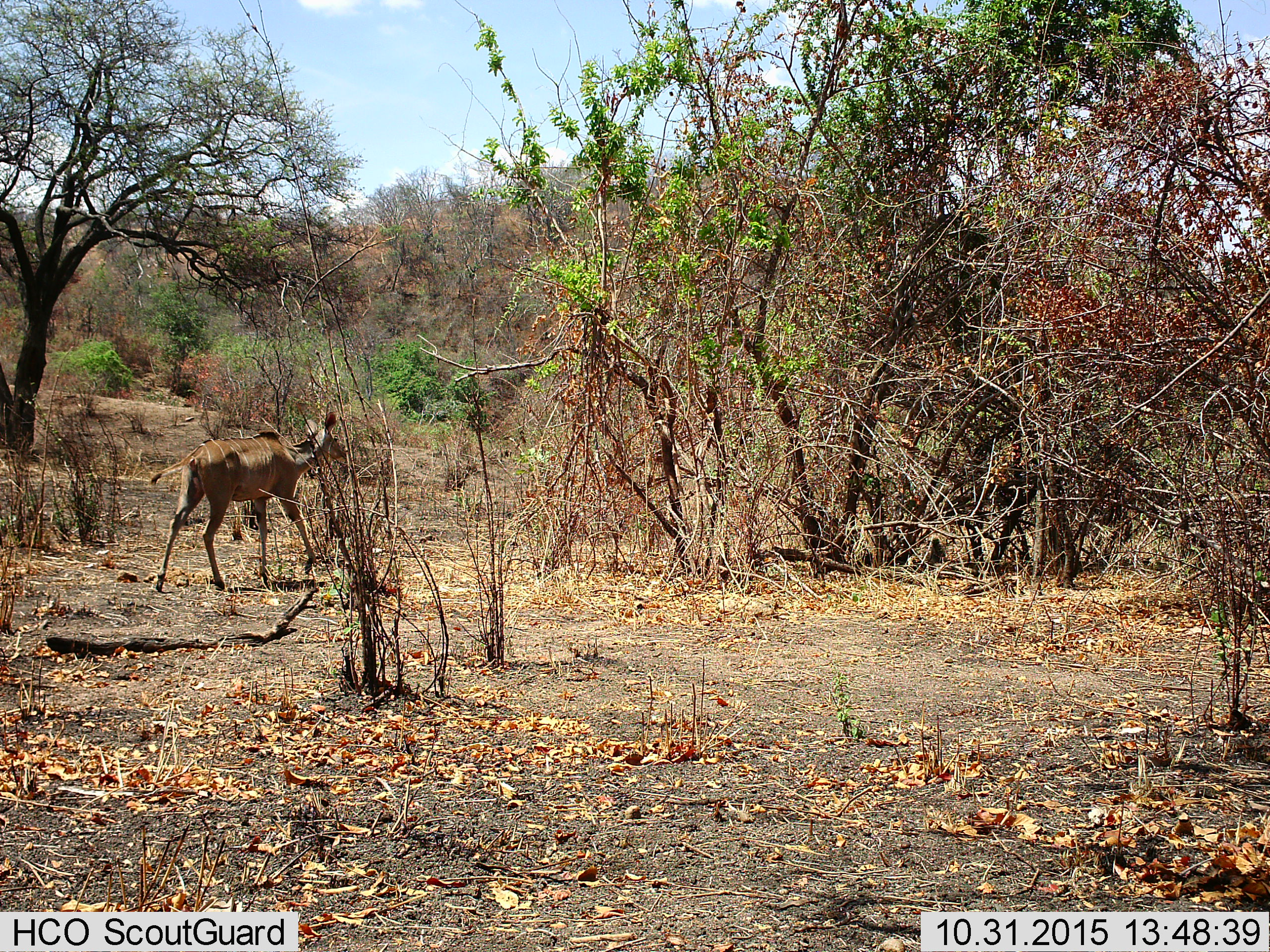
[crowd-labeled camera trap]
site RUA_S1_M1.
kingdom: Animalia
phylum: Chordata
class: Mammalia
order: Artiodactyla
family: Bovidae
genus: Tragelaphus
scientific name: Tragelaphus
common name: kudu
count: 1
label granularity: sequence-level